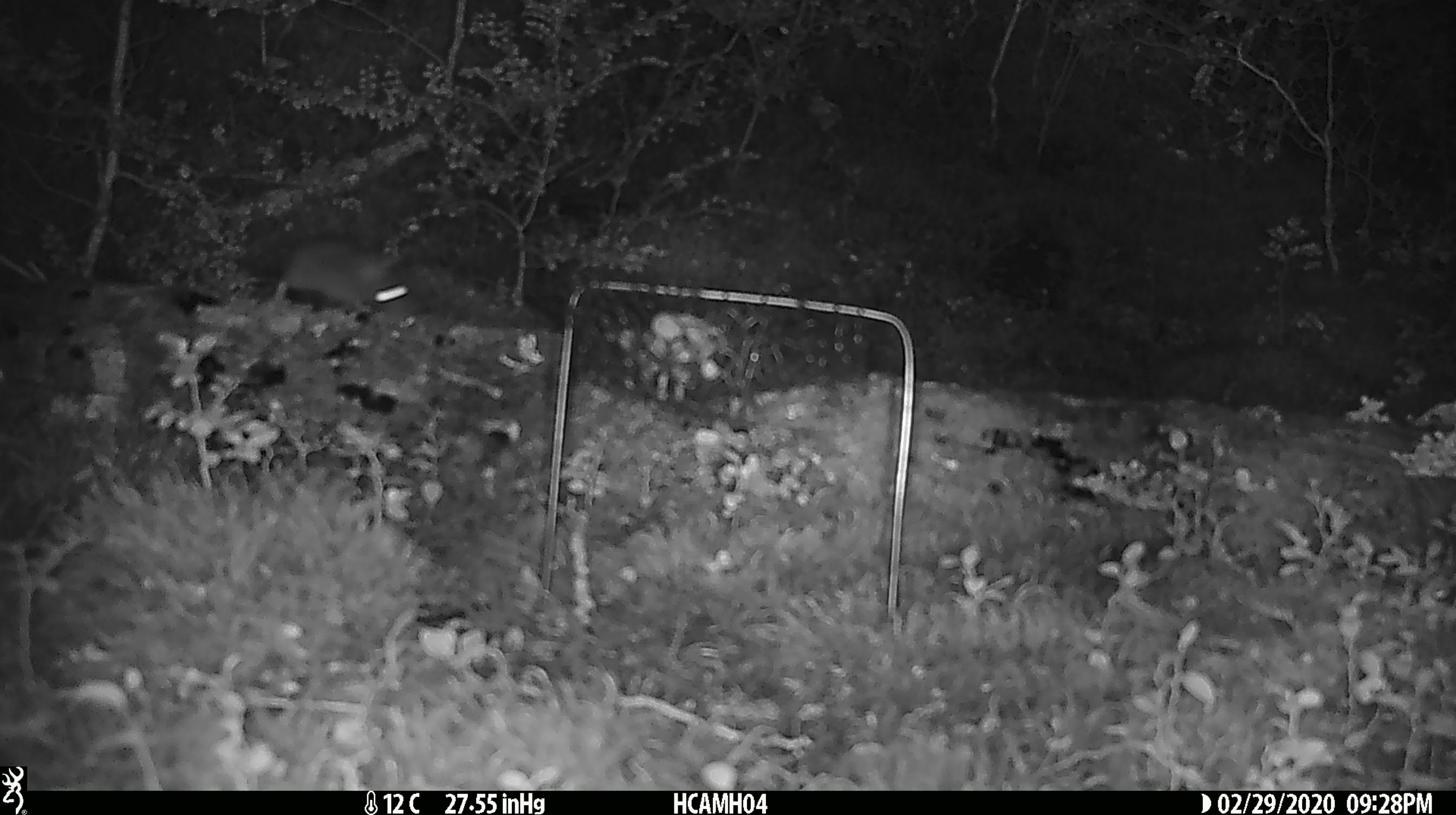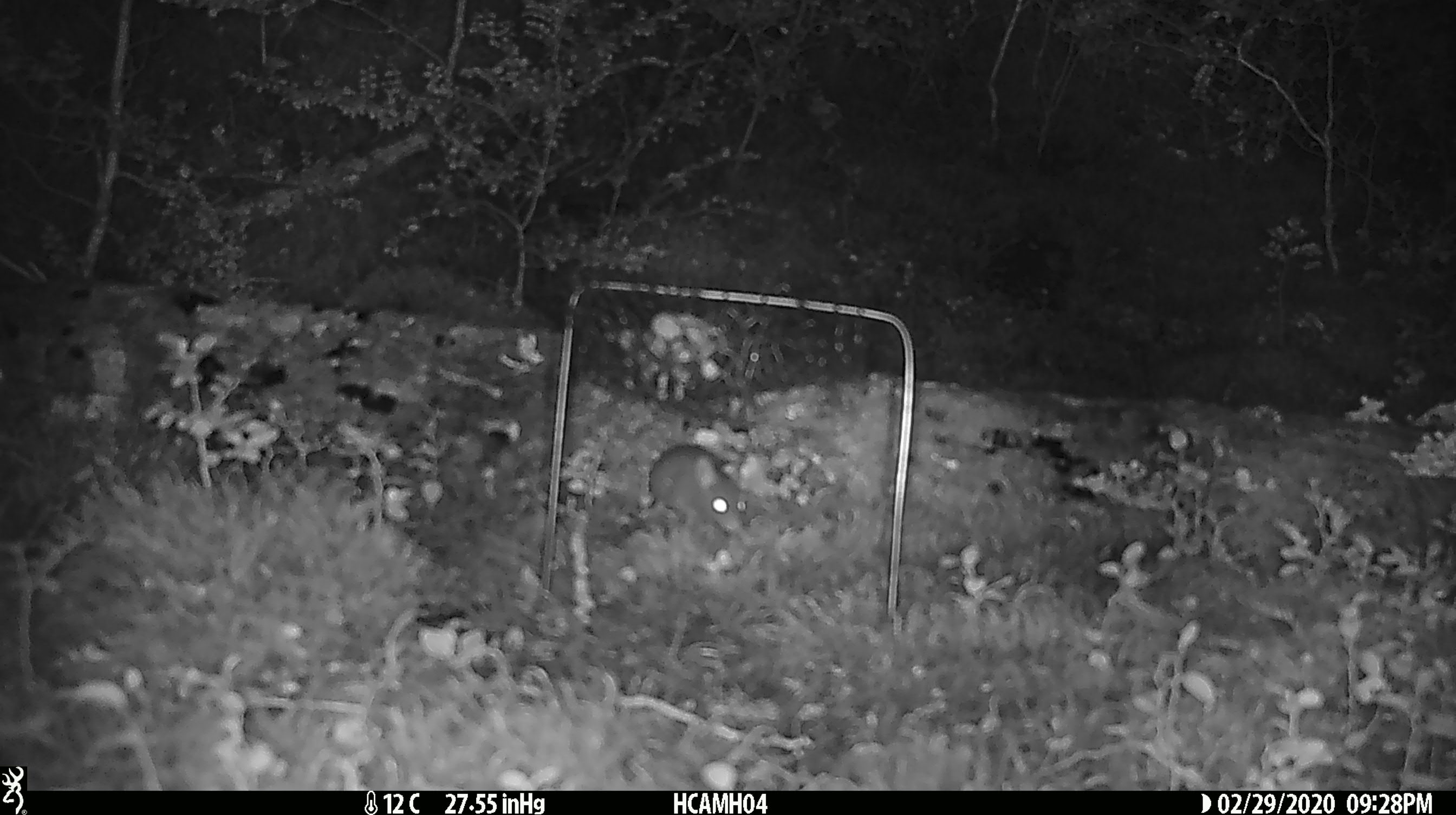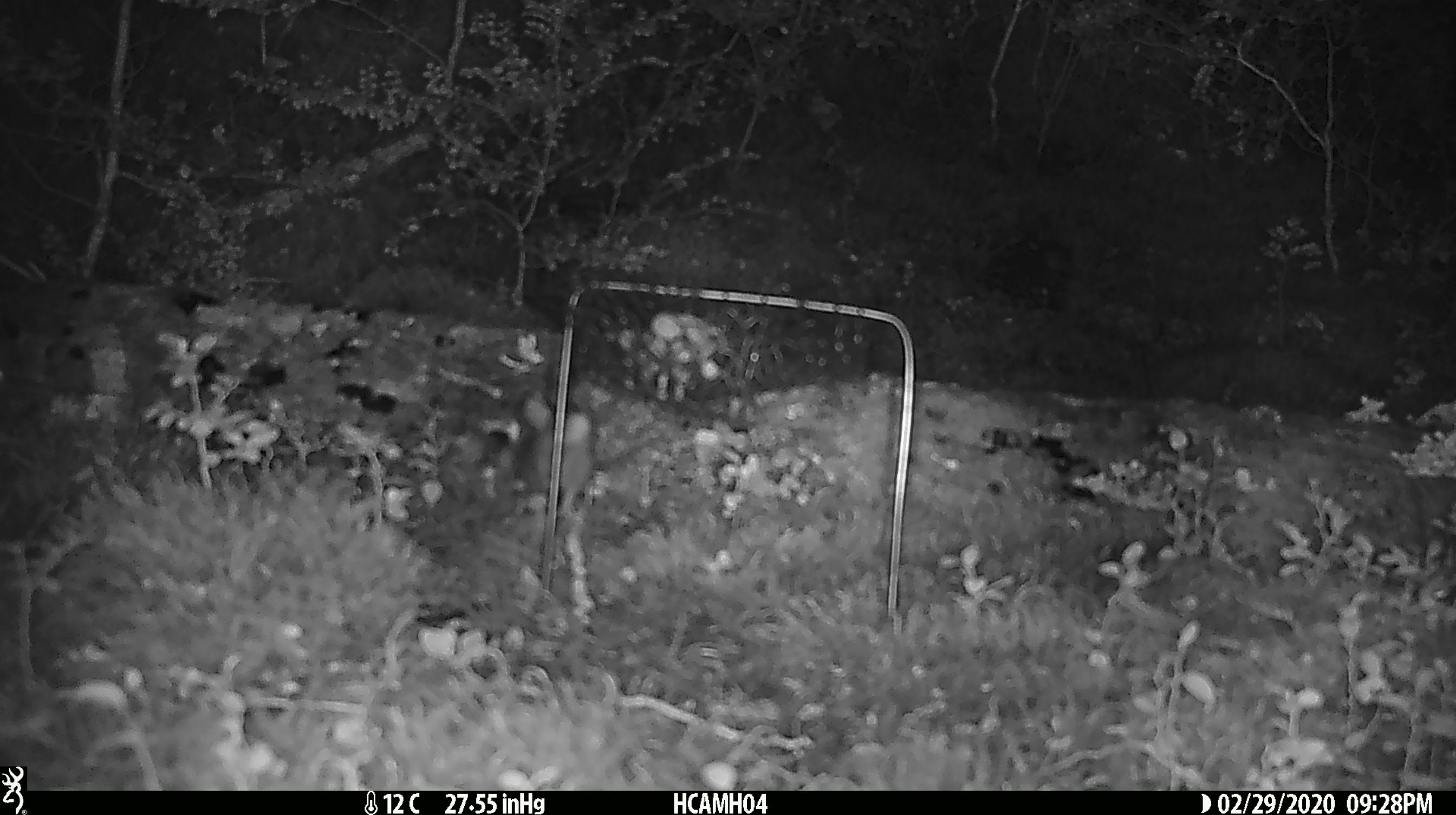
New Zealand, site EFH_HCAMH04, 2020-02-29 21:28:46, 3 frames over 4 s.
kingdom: Animalia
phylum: Chordata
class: Mammalia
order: Rodentia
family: Muridae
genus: Mus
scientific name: Mus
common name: mouse